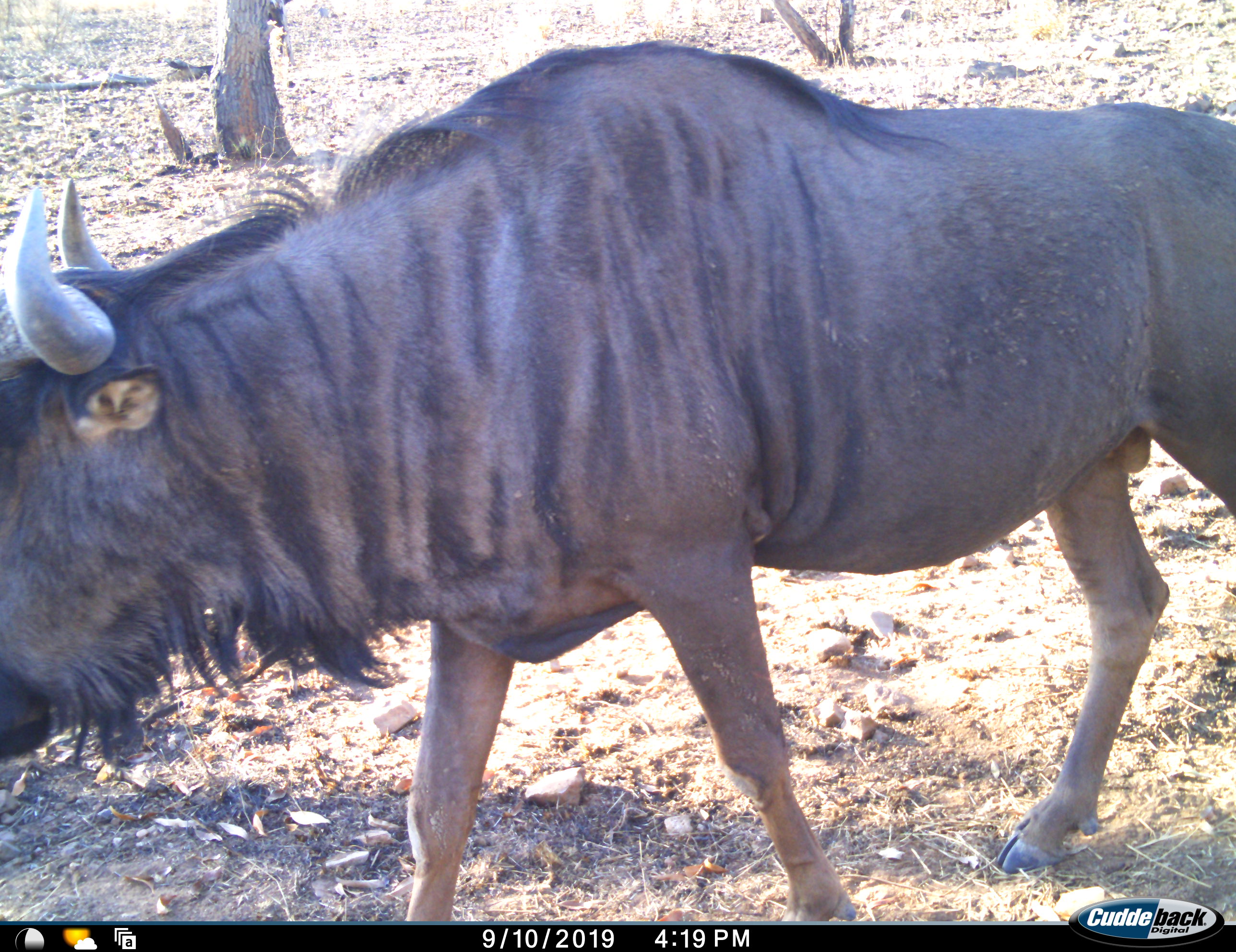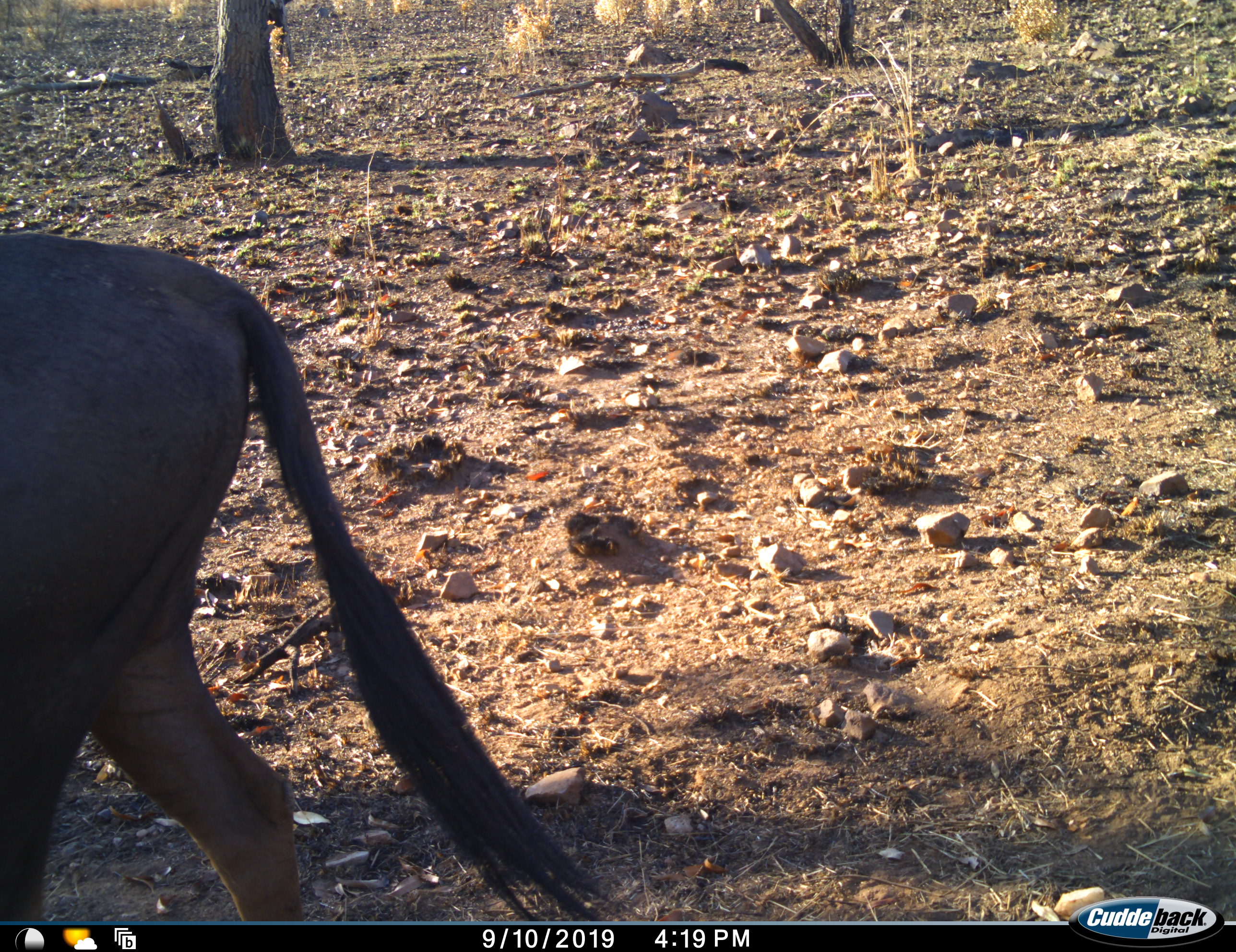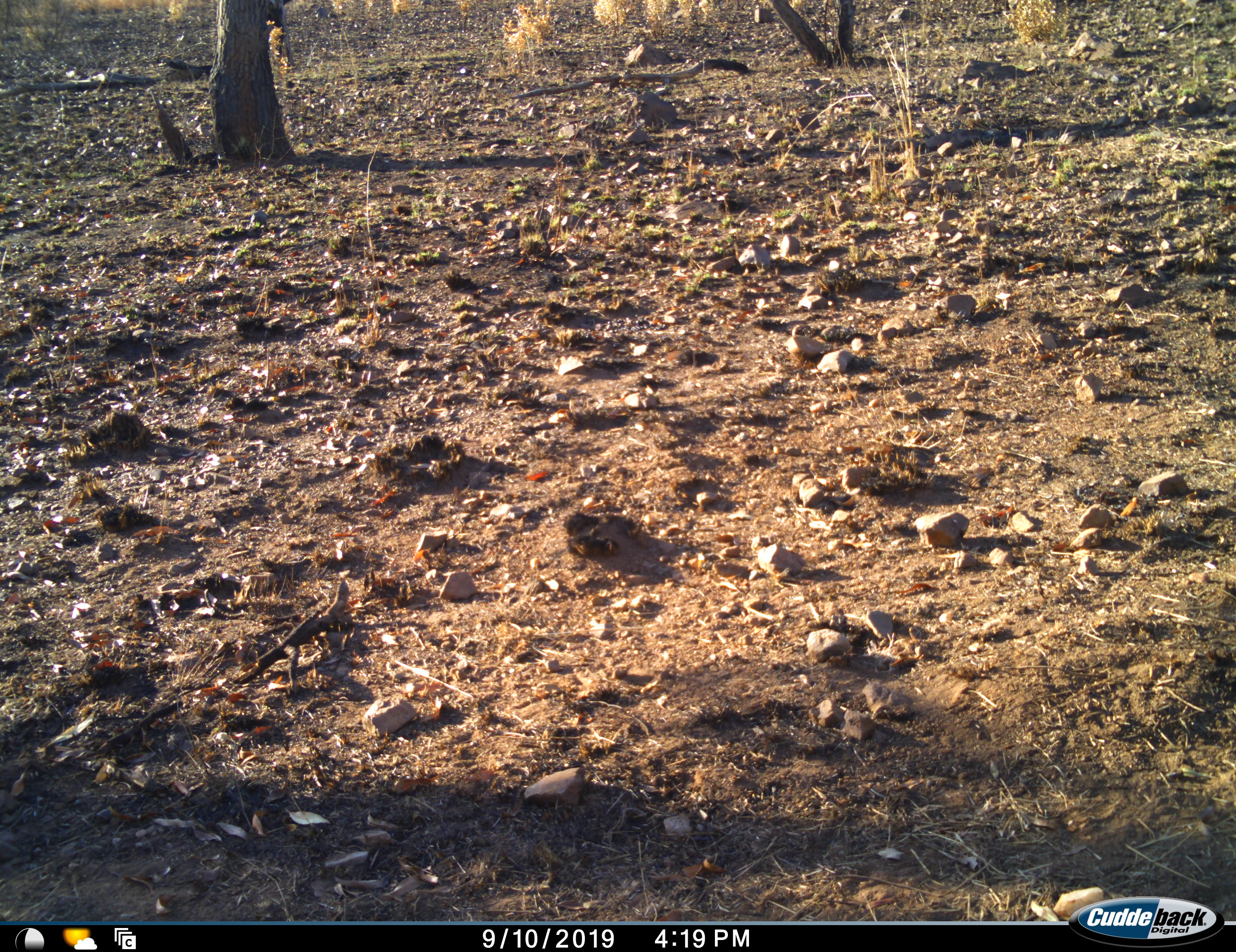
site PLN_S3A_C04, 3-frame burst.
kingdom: Animalia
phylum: Chordata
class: Mammalia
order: Artiodactyla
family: Bovidae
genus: Connochaetes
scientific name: Connochaetes taurinus taurinus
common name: blue wildebeest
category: wildebeestblue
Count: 1.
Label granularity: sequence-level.